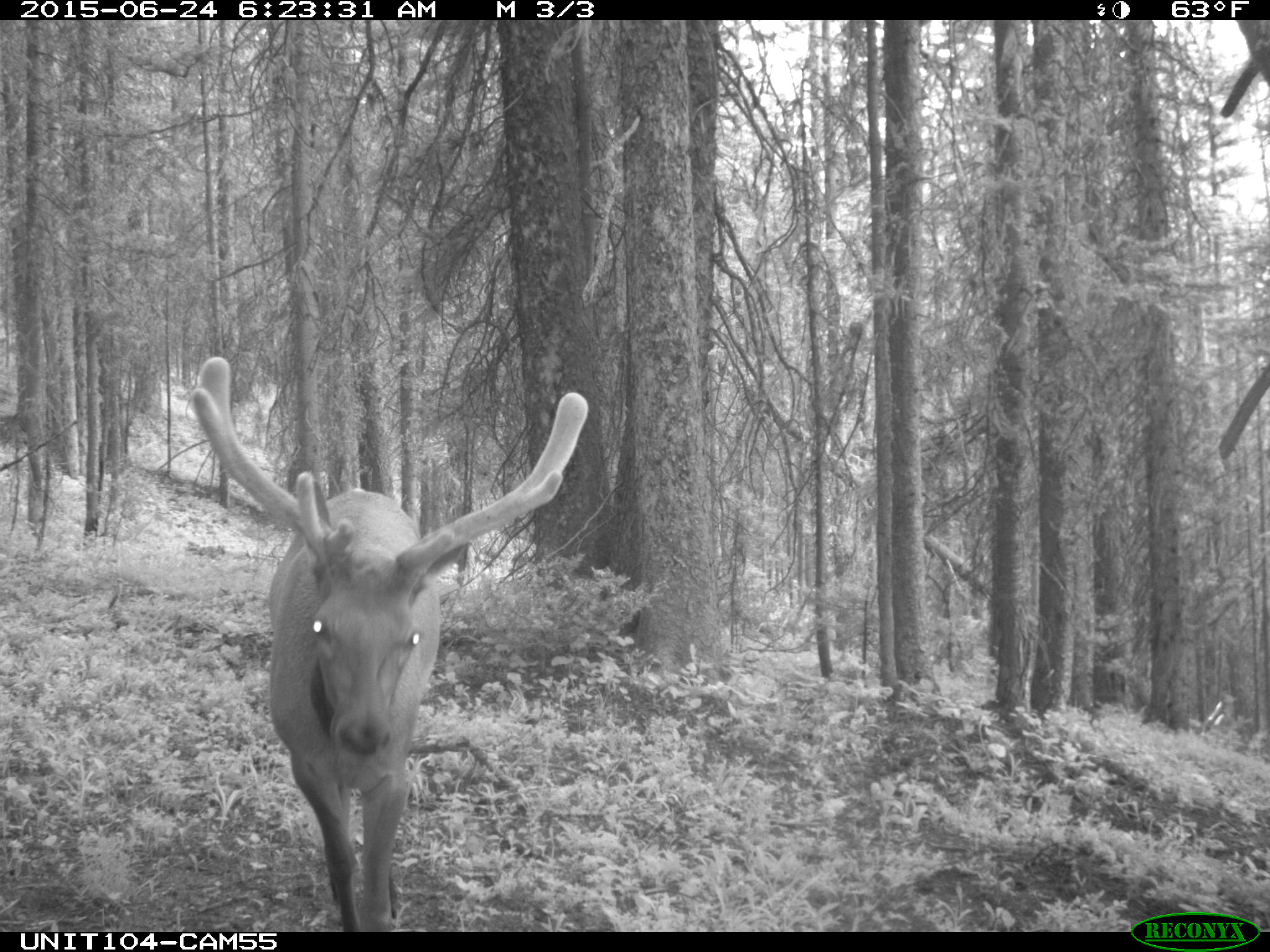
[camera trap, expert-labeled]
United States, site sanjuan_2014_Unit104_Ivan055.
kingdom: Animalia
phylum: Chordata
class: Mammalia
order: Artiodactyla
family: Cervidae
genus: Cervus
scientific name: Cervus elaphus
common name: red deer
Cervus elaphus (red deer).